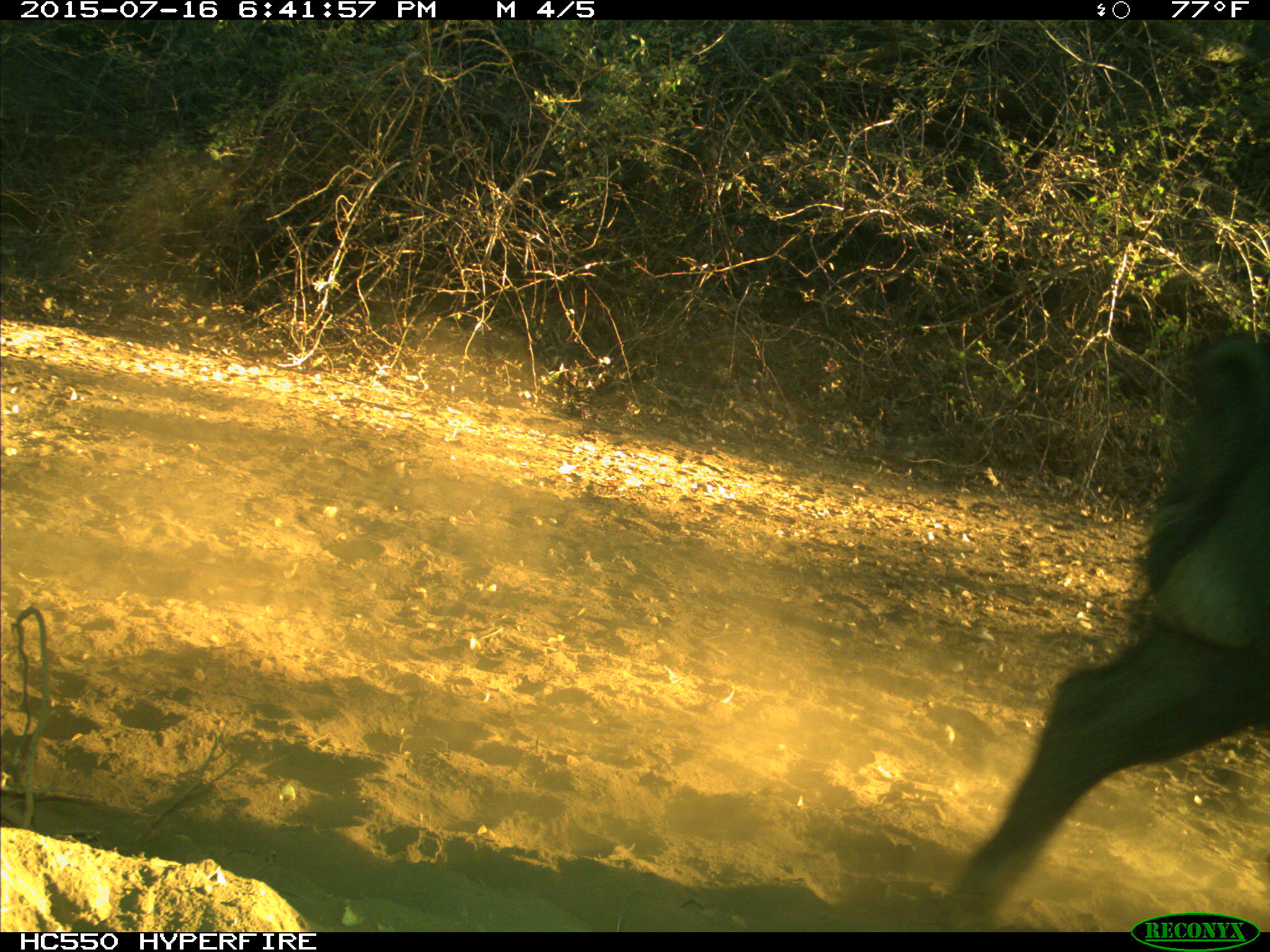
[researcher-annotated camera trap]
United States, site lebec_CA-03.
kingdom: Animalia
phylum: Chordata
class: Mammalia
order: Artiodactyla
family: Suidae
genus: Sus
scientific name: Sus scrofa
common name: wild boar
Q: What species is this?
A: Sus scrofa (wild boar).